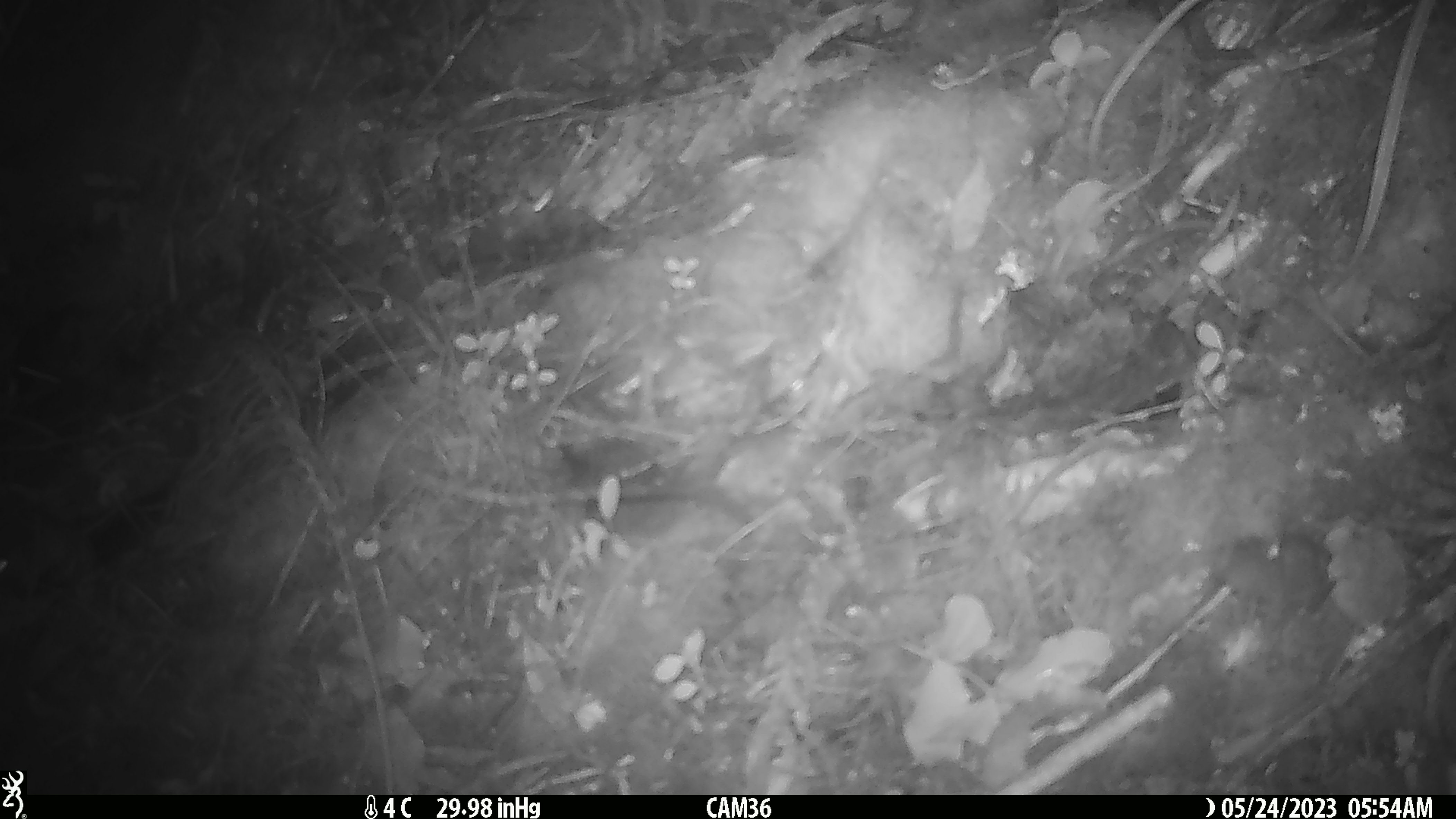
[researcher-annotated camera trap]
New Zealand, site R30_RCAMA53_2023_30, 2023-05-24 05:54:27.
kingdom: Animalia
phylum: Chordata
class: Mammalia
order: Rodentia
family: Muridae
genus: Mus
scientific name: Mus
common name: mouse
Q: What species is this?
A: Mouse (Mus).